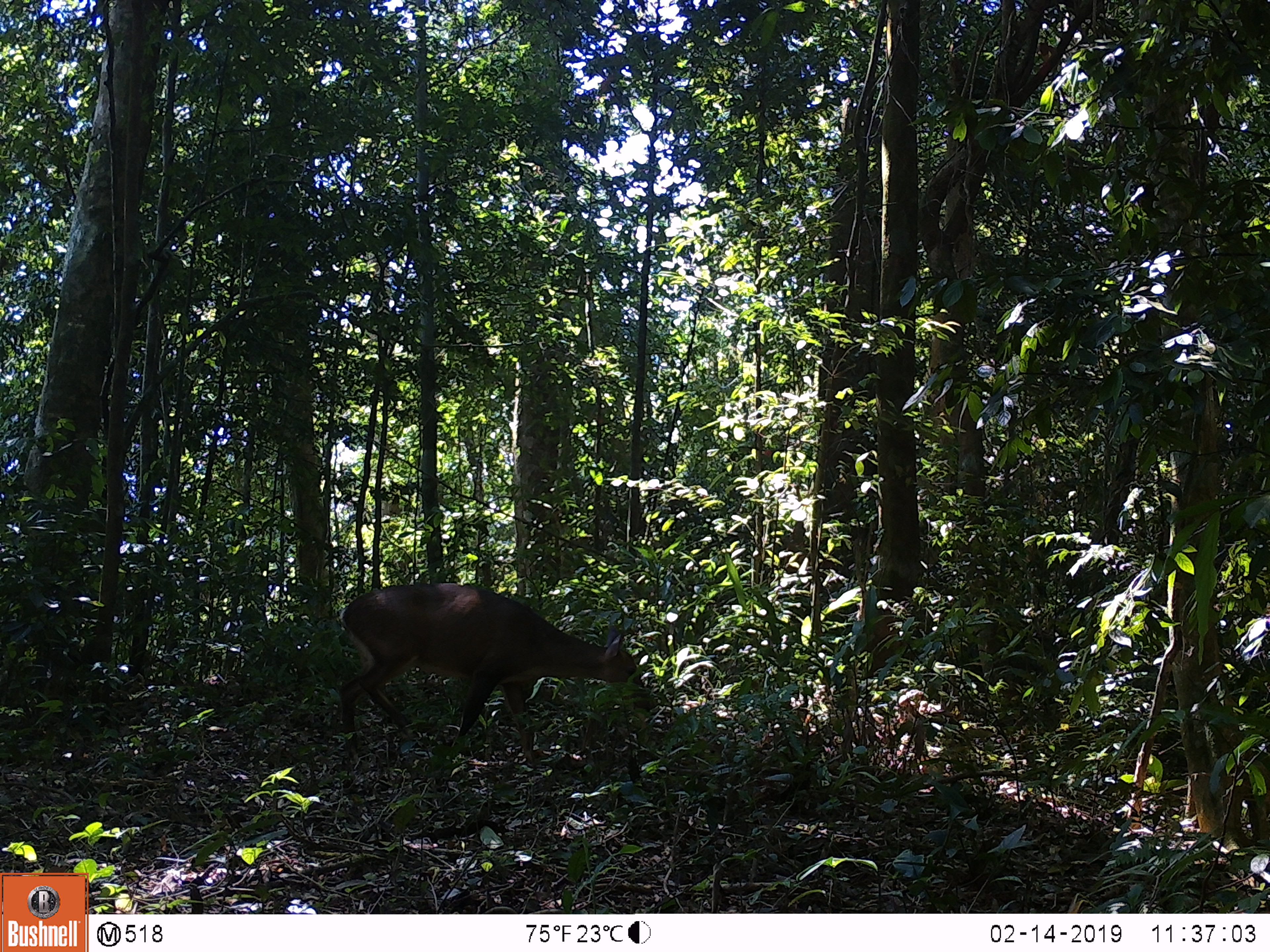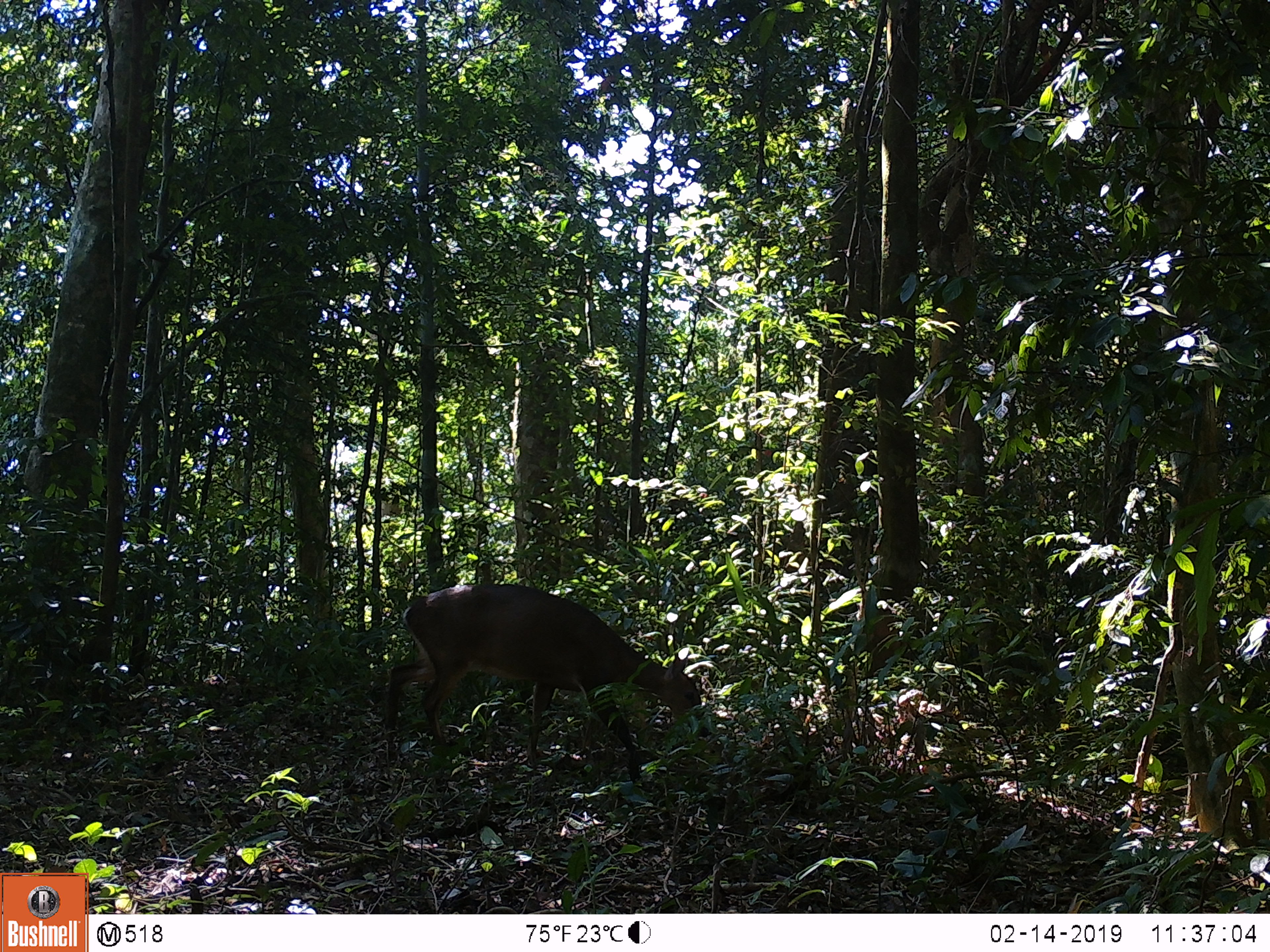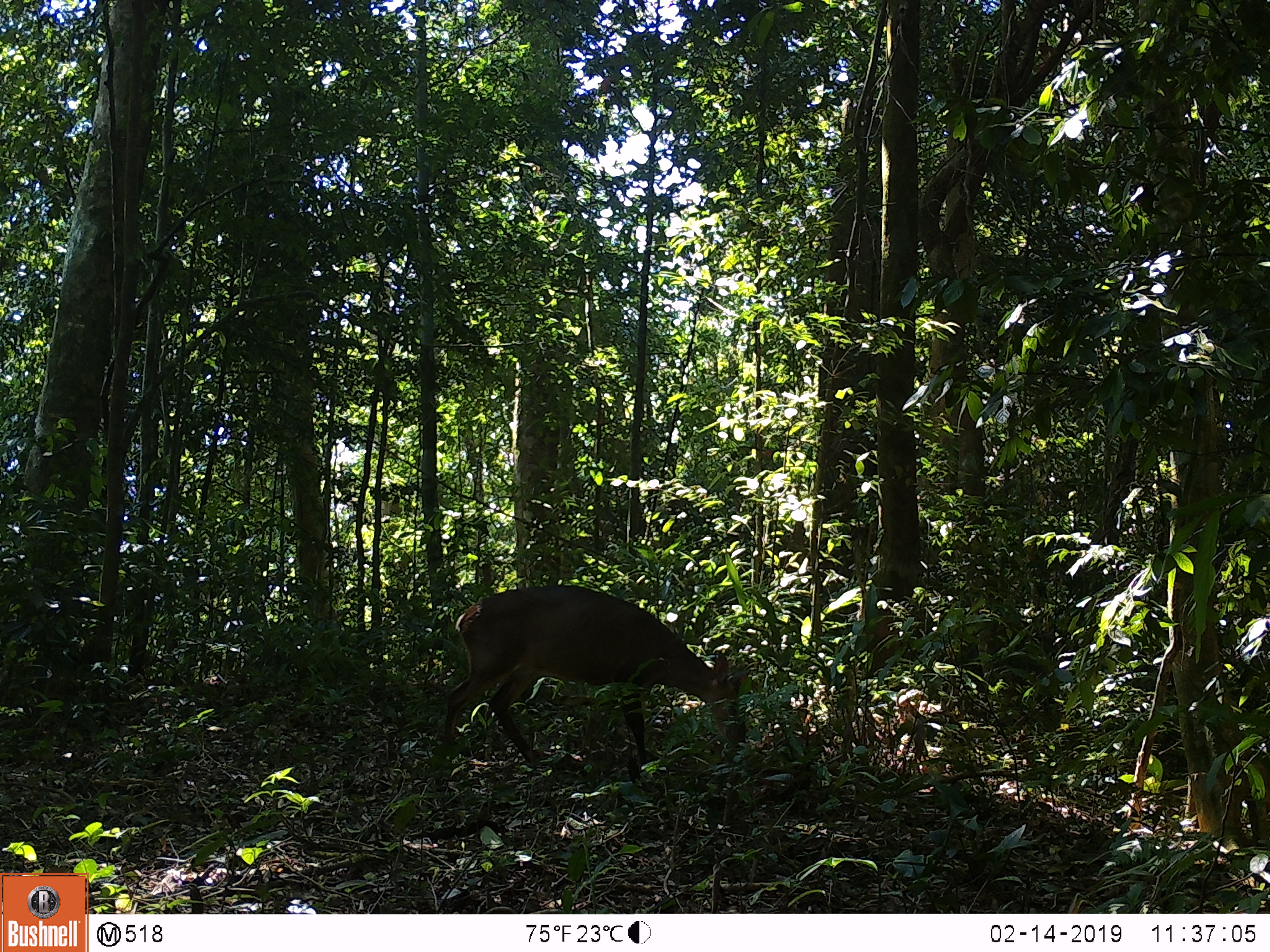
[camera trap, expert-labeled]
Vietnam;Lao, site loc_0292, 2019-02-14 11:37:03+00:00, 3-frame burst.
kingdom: Animalia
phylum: Chordata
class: Mammalia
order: Artiodactyla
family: Cervidae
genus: Muntiacus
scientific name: Muntiacus vuquangensis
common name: large-antlered muntjac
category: large antlered muntjac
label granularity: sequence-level